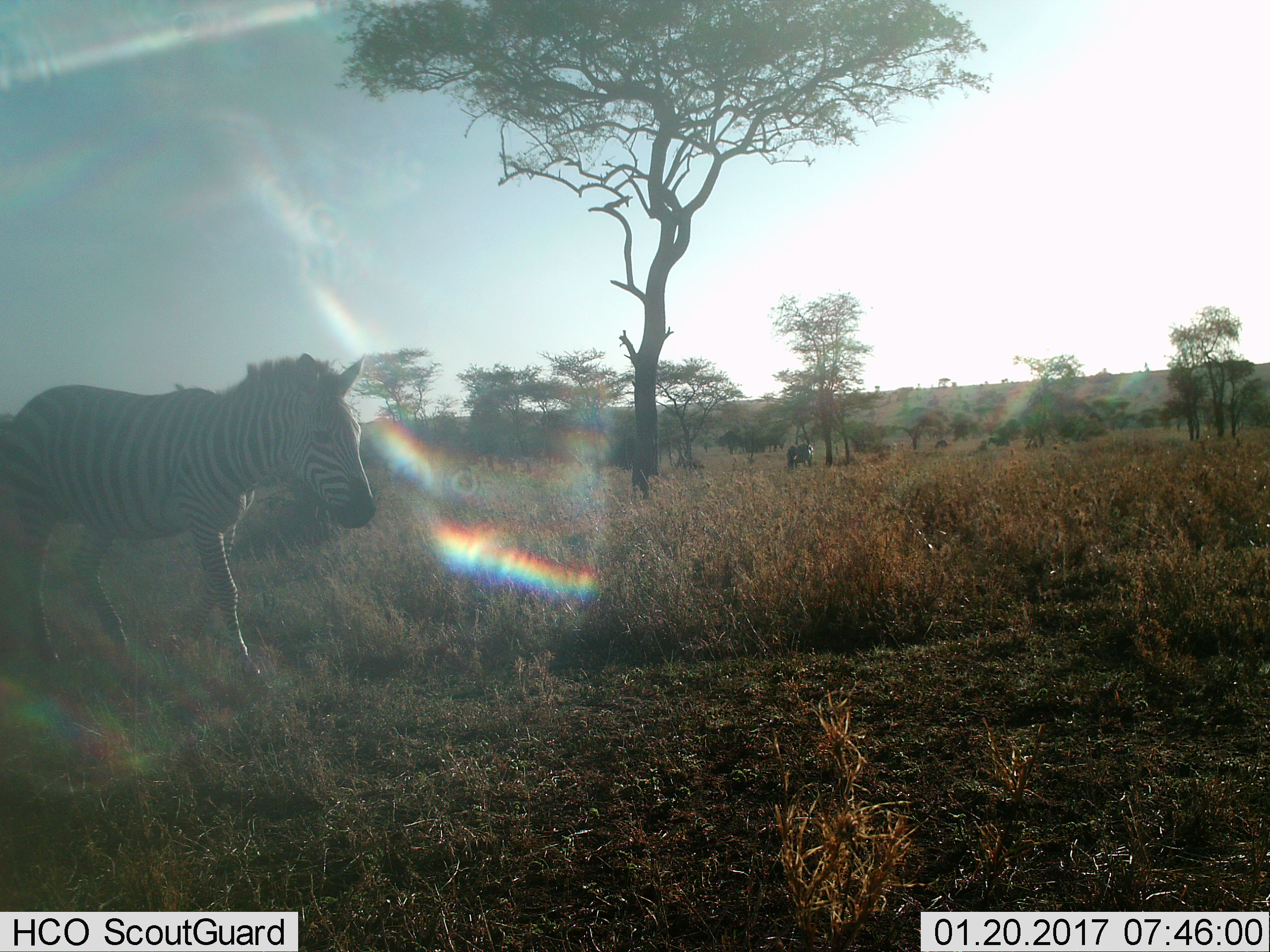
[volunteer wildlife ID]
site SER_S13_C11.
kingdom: Animalia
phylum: Chordata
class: Mammalia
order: Perissodactyla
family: Equidae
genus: Equus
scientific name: Equus quagga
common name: plains zebra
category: zebraplains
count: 2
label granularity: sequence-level